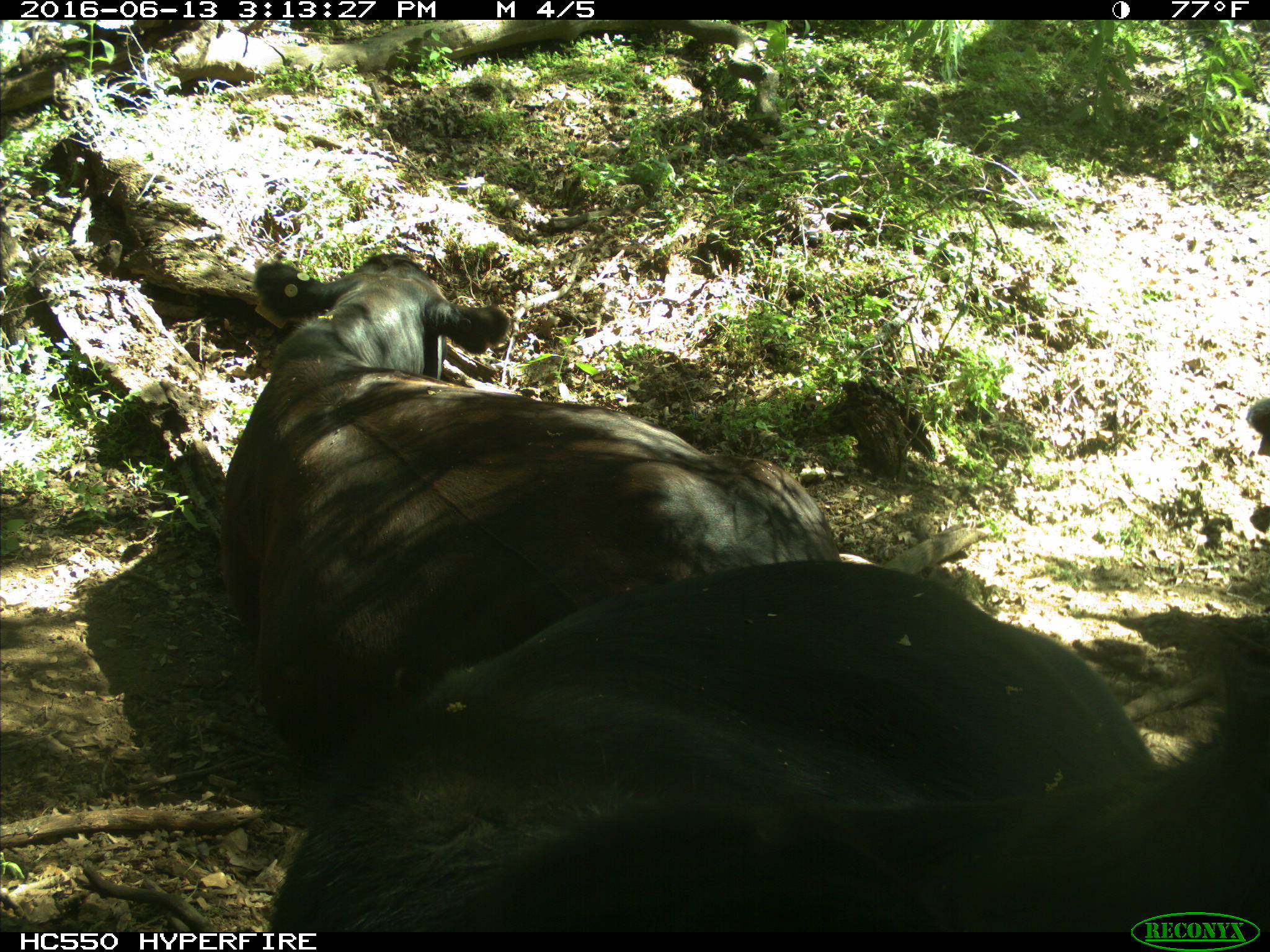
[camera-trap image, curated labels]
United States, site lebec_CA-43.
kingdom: Animalia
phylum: Chordata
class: Mammalia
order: Artiodactyla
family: Bovidae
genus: Bos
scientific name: Bos taurus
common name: domestic cow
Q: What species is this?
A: Bos taurus (domestic cow).